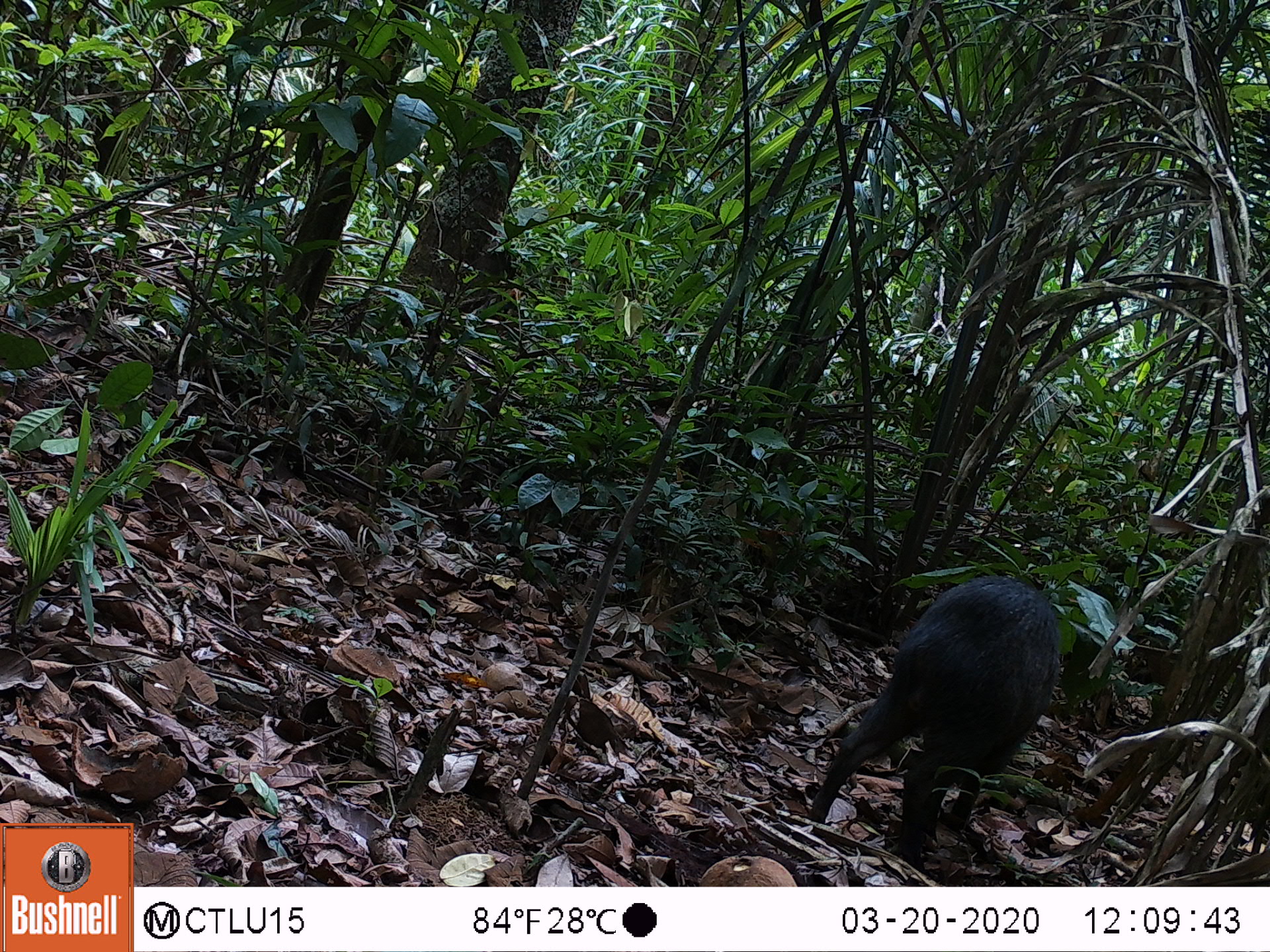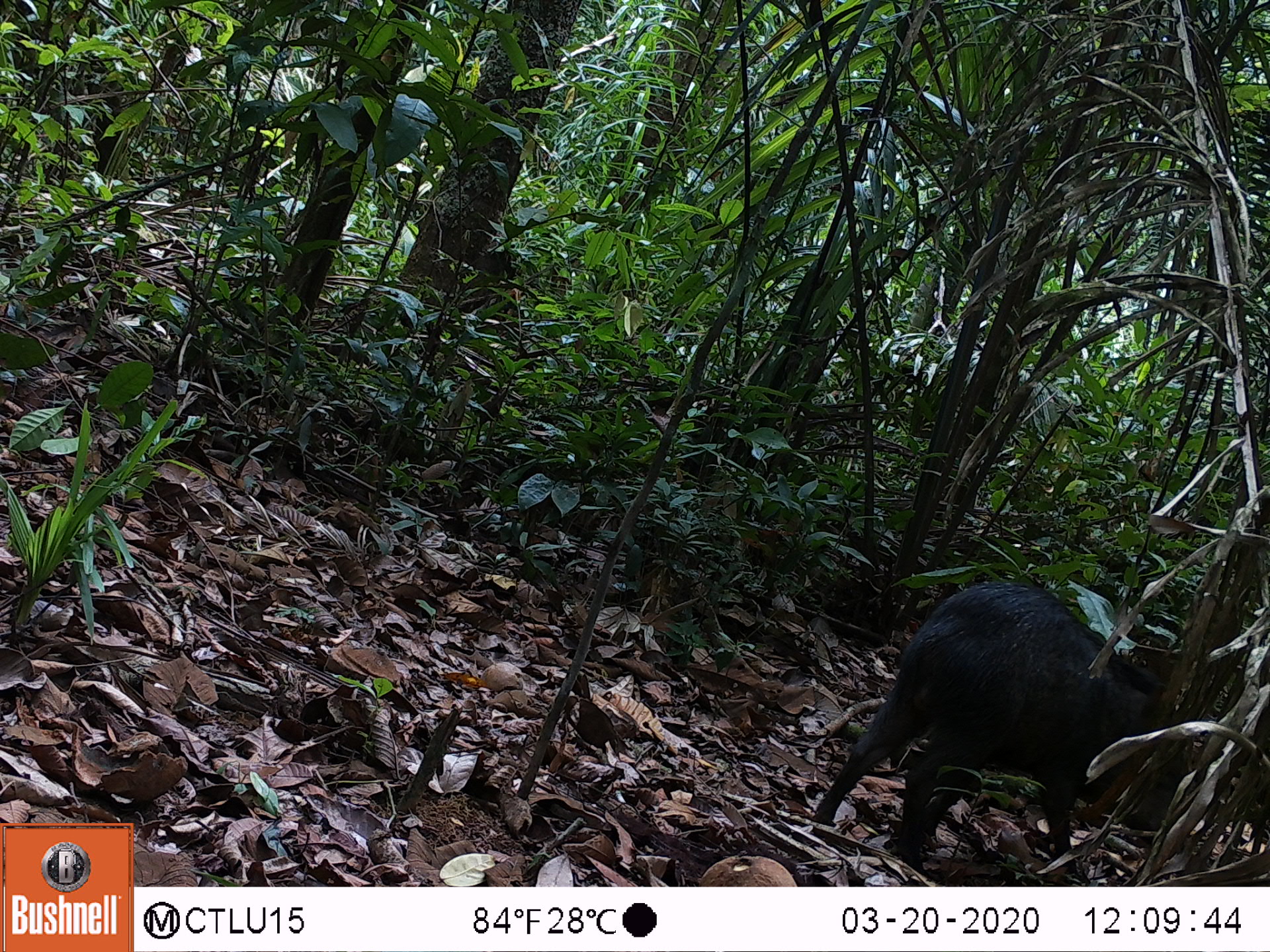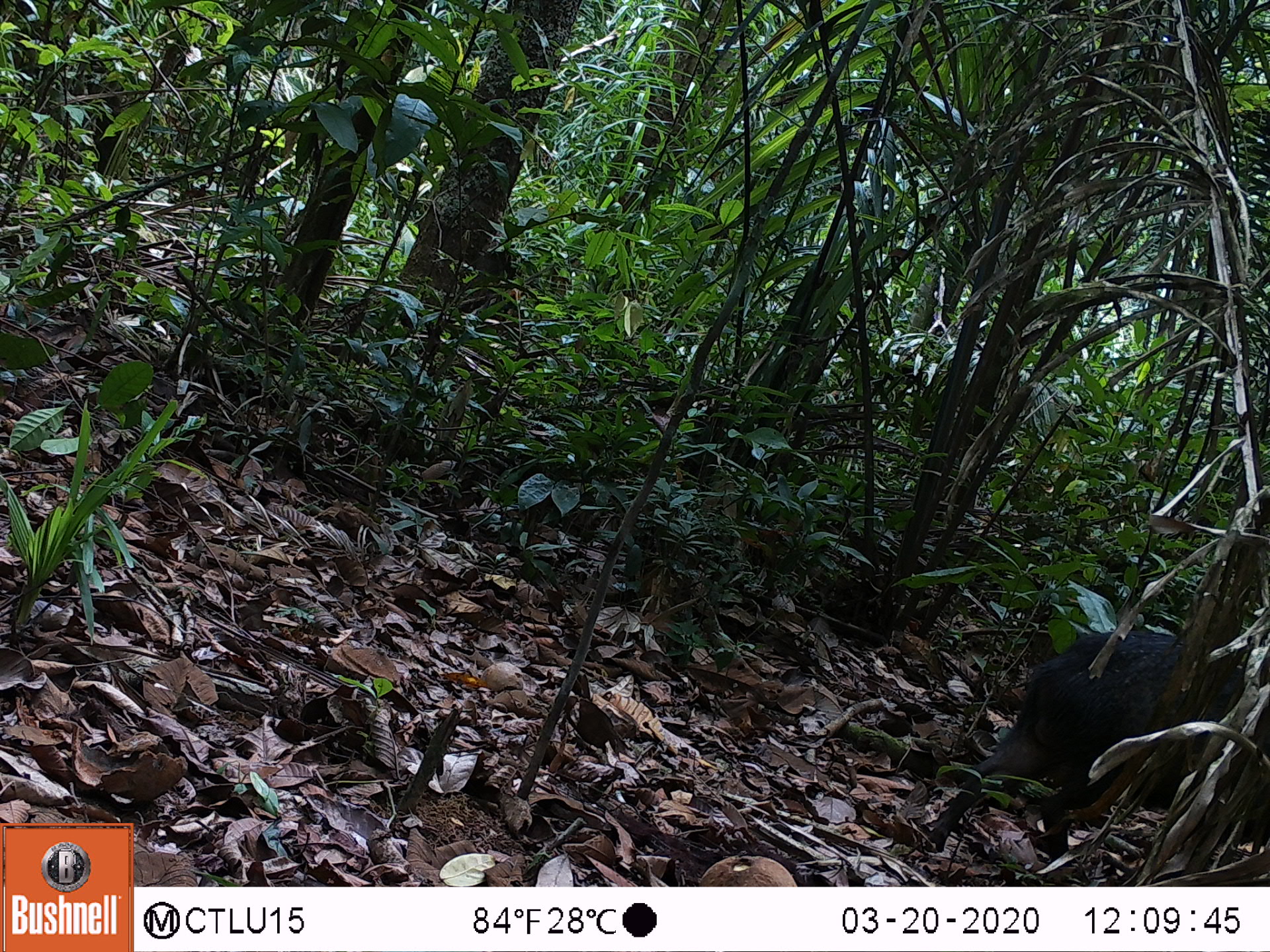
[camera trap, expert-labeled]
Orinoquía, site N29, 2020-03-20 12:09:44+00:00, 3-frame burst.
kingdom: Animalia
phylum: Chordata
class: Mammalia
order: Artiodactyla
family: Tayassuidae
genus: Pecari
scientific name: Pecari tajacu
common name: collared peccary